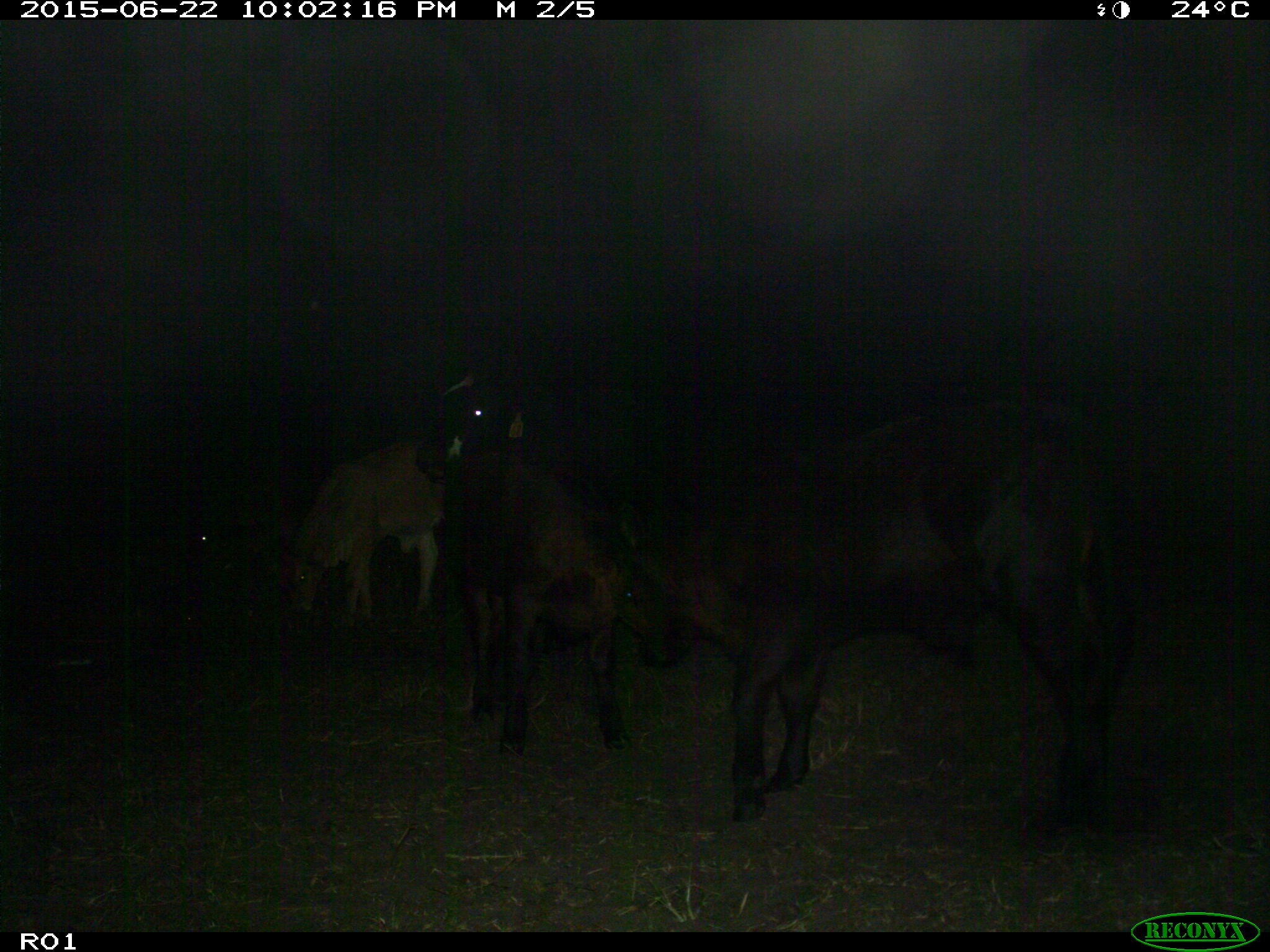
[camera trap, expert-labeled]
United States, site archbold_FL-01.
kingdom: Animalia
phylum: Chordata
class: Mammalia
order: Artiodactyla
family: Bovidae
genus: Bos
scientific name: Bos taurus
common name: domestic cow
Bos taurus (domestic cow).